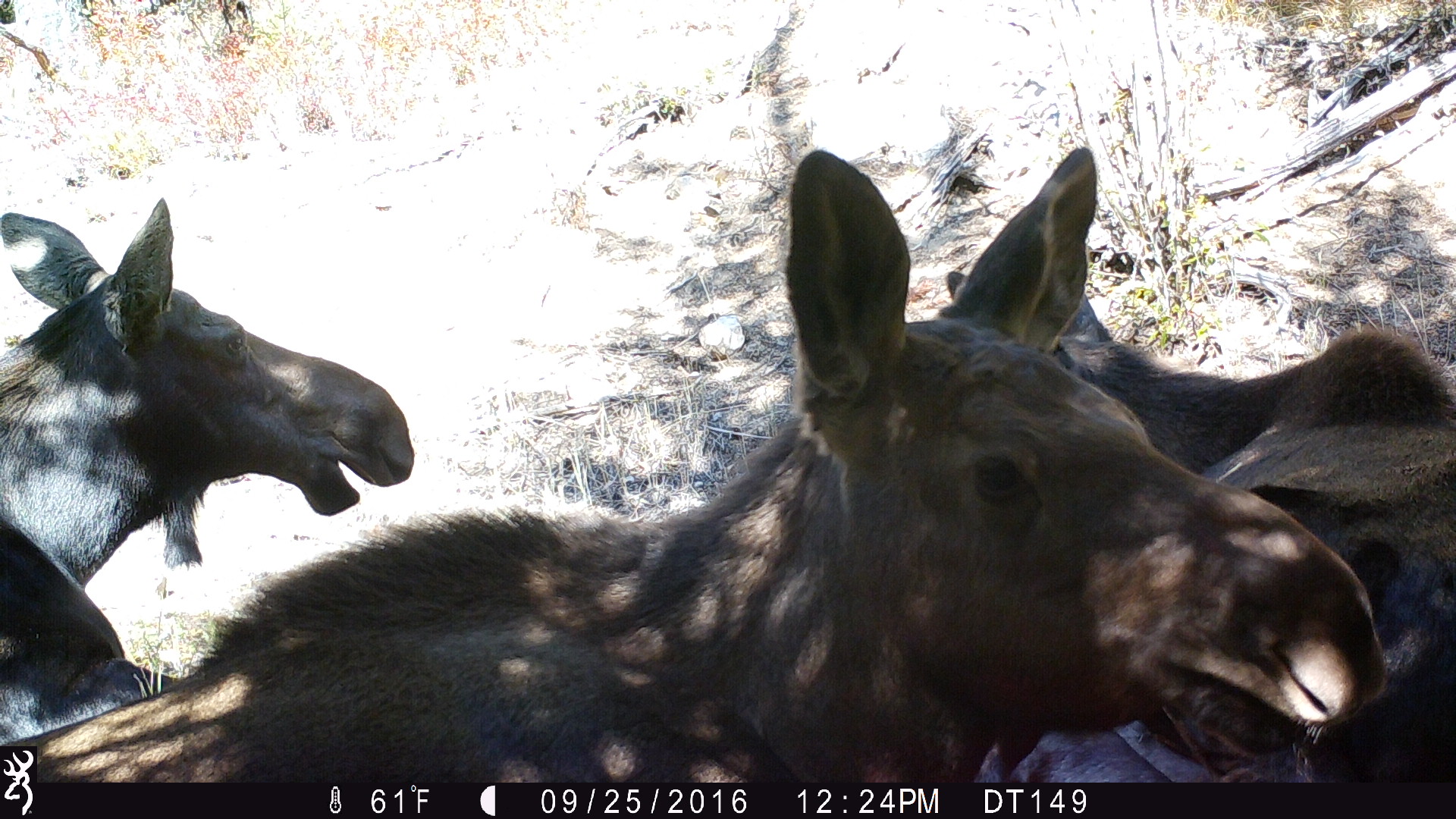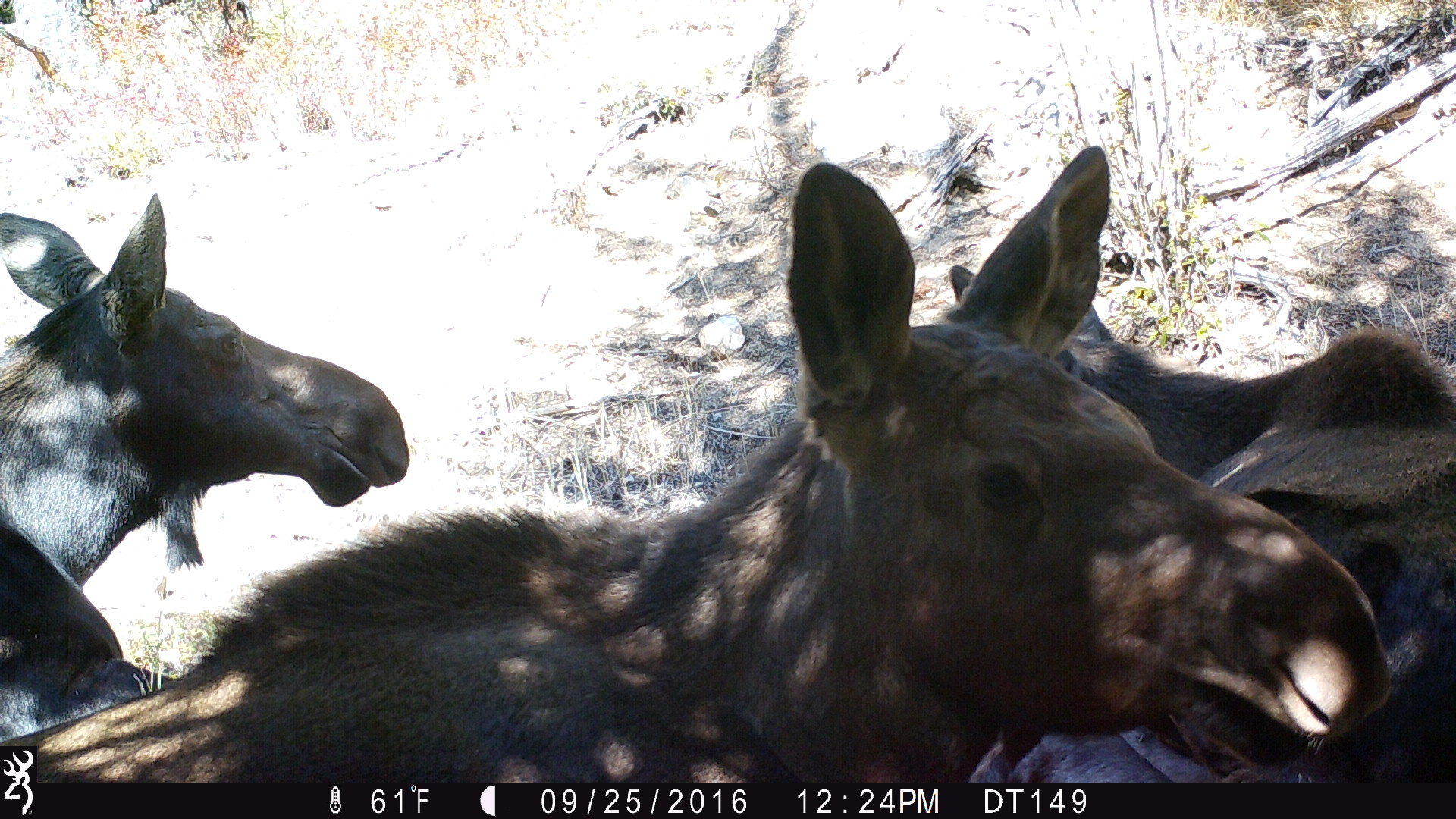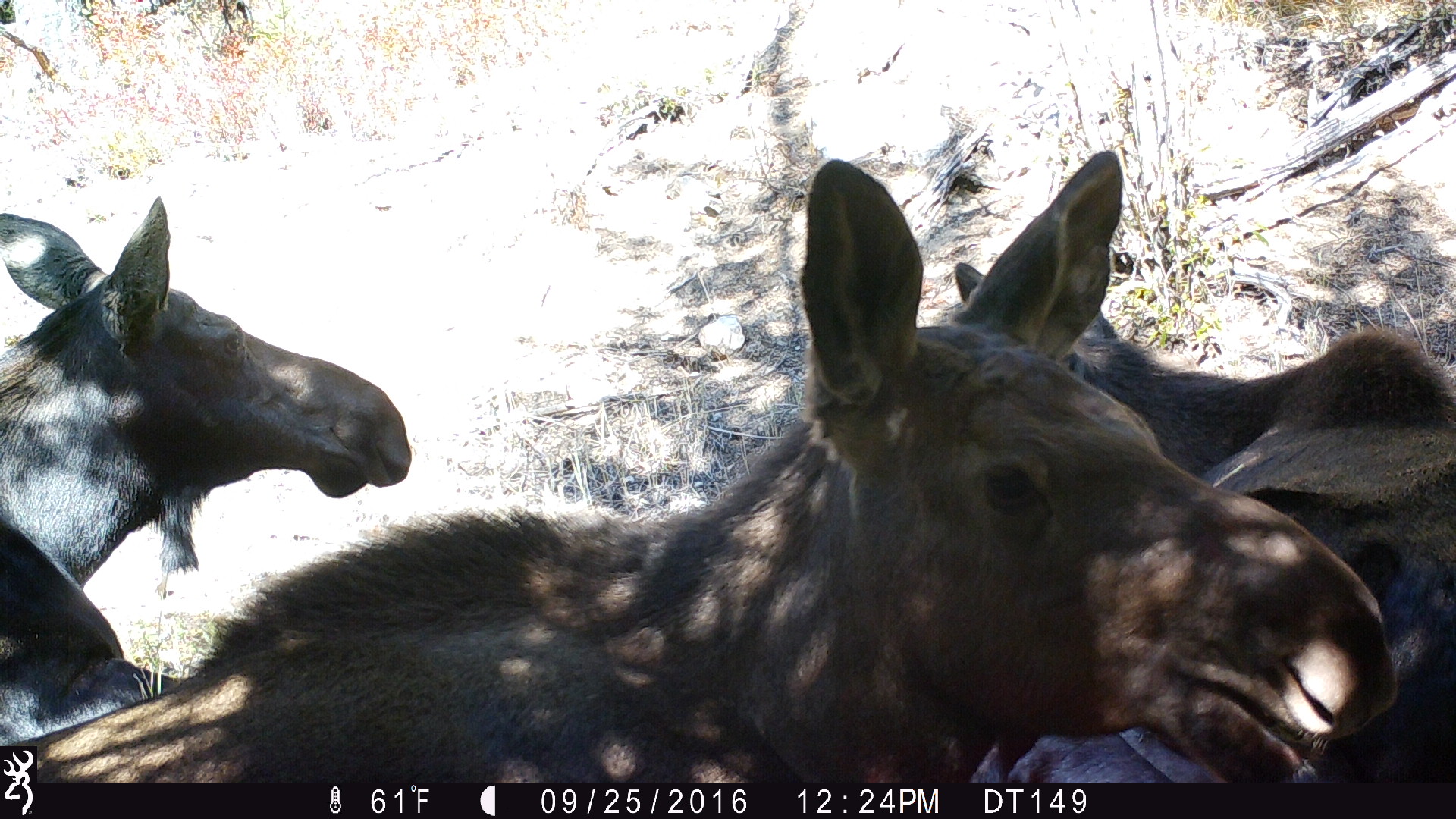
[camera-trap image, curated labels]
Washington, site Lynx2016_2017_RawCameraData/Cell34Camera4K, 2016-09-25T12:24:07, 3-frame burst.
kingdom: Animalia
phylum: Chordata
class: Mammalia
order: Artiodactyla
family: Cervidae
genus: Alces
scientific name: Alces alces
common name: moose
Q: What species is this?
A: Alces alces (moose).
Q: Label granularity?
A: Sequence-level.